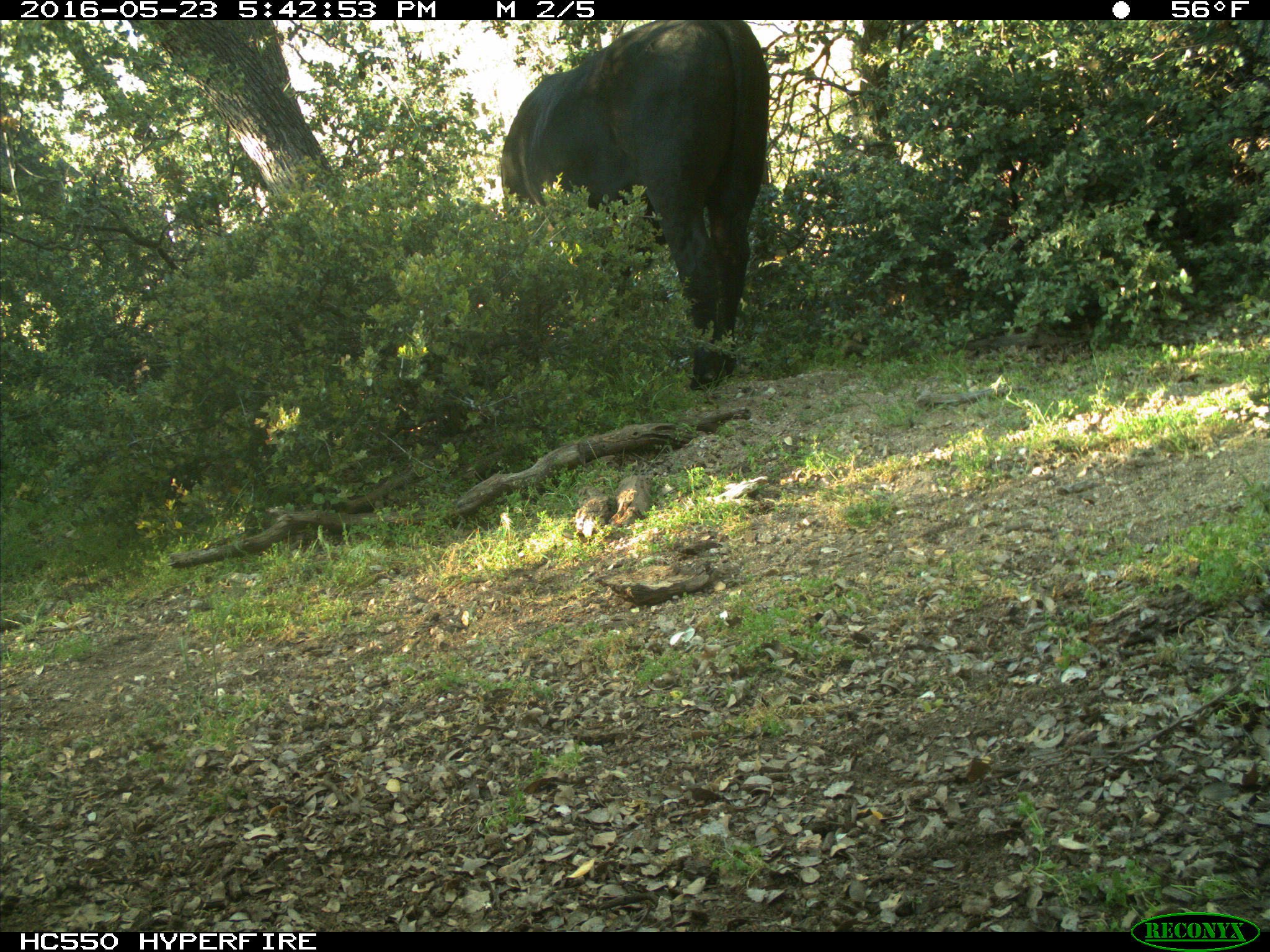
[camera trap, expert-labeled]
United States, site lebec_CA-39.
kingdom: Animalia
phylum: Chordata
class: Mammalia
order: Artiodactyla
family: Bovidae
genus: Bos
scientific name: Bos taurus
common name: domestic cow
Bos taurus (domestic cow).